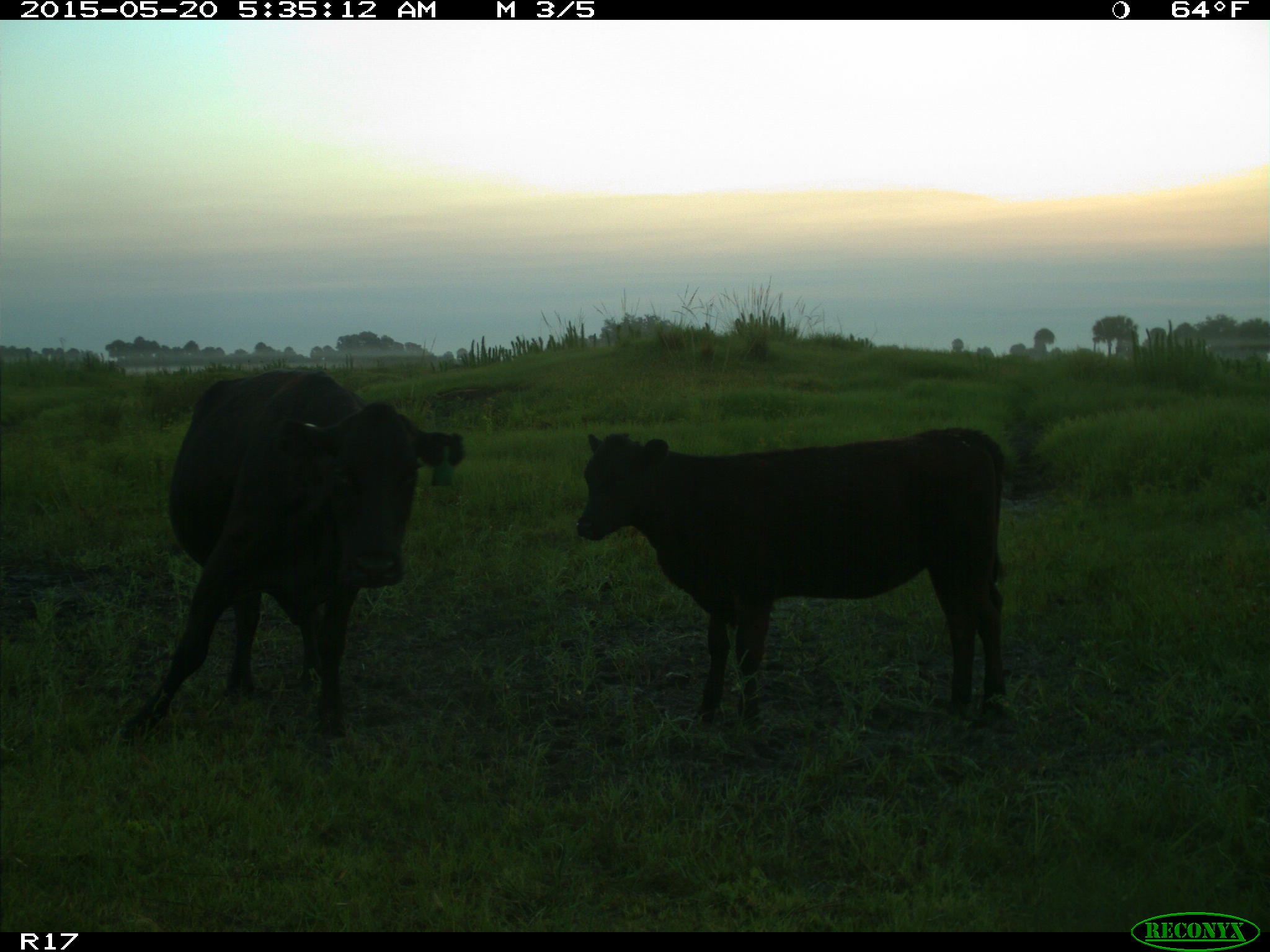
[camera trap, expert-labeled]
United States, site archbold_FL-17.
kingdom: Animalia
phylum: Chordata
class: Mammalia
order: Artiodactyla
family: Bovidae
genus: Bos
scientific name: Bos taurus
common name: domestic cow